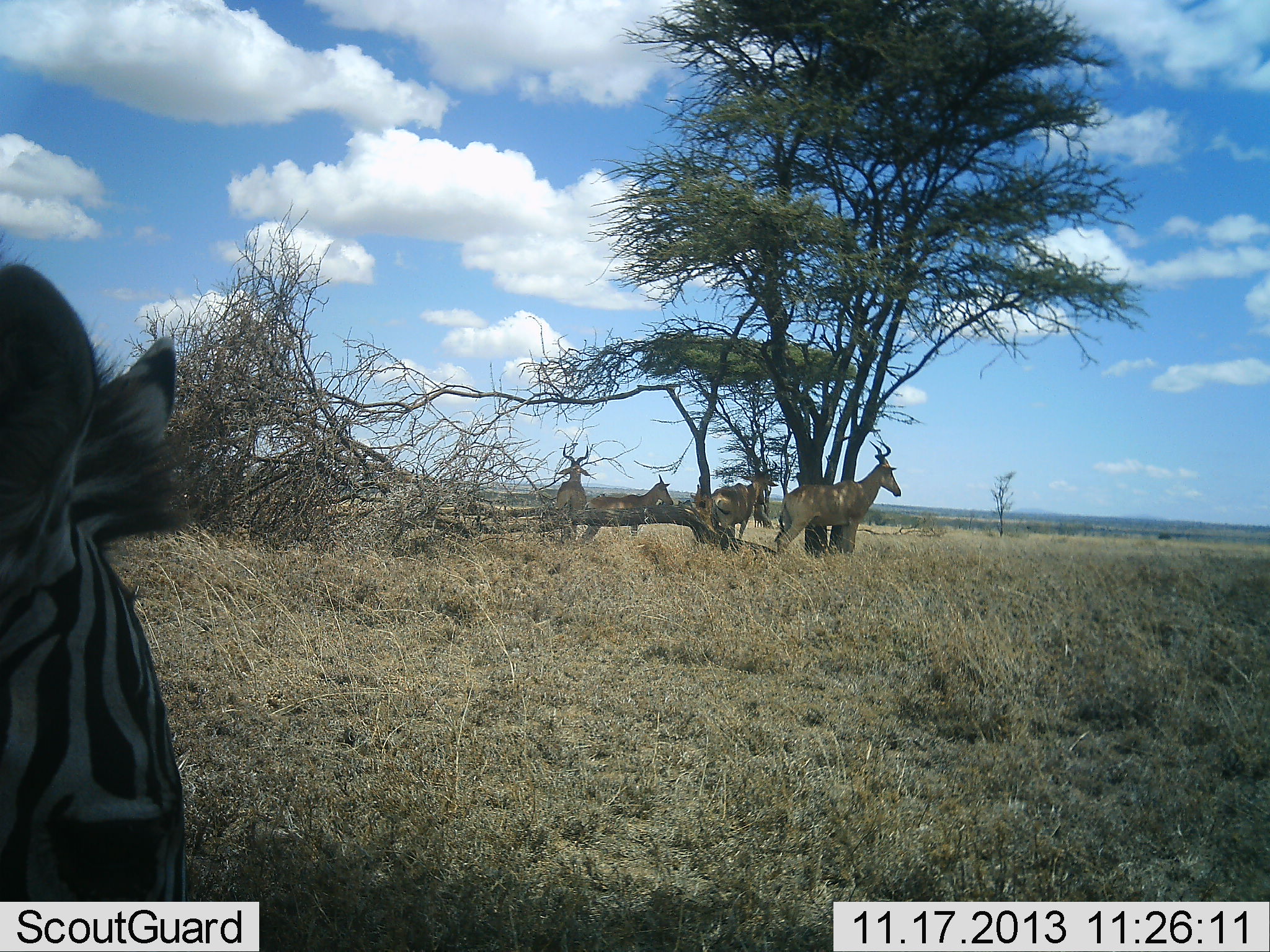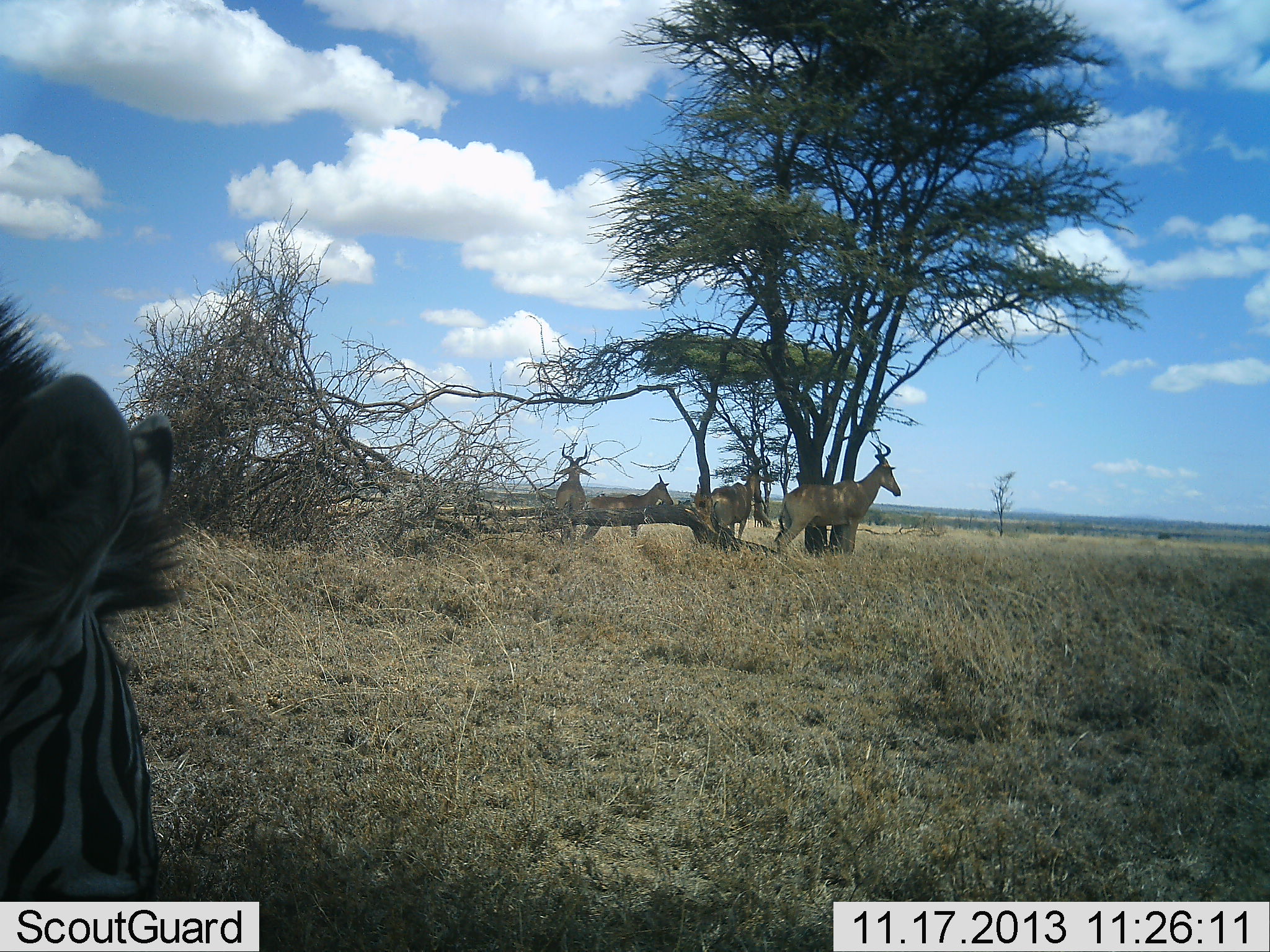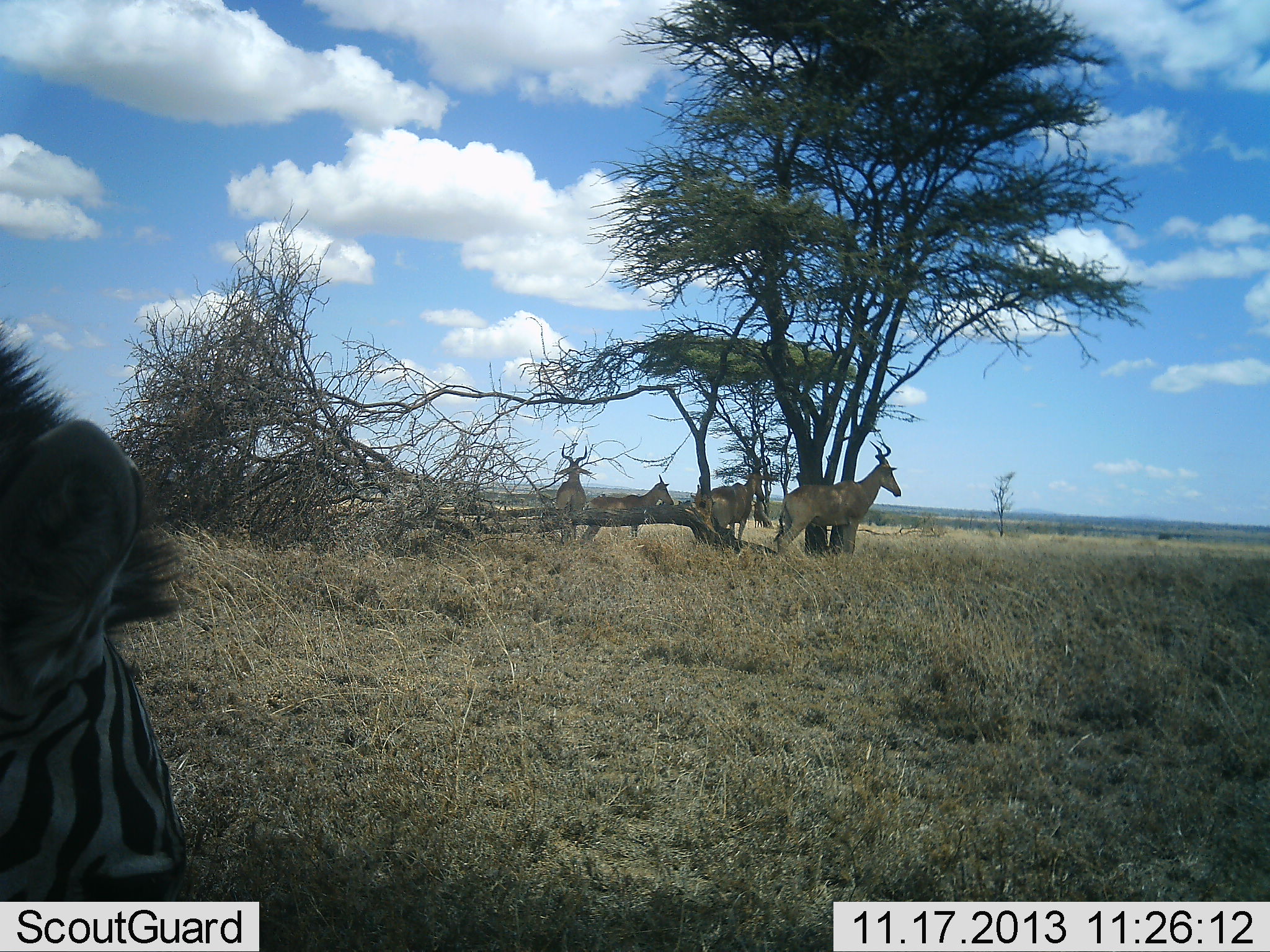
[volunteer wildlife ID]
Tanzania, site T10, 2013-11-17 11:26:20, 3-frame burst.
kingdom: Animalia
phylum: Chordata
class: Mammalia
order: Artiodactyla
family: Bovidae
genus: Alcelaphus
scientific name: Alcelaphus buselaphus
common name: hartebeest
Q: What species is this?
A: Hartebeest (Alcelaphus buselaphus).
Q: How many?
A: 4.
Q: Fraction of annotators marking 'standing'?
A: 92%.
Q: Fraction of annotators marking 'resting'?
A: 8%.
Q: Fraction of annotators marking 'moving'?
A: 4%.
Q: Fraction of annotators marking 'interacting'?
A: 0%.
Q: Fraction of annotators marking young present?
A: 8%.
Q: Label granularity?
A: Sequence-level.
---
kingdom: Animalia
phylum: Chordata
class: Mammalia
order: Perissodactyla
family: Equidae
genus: Equus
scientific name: Equus quagga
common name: plains zebra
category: zebra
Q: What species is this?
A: Zebra (plains zebra) (Equus quagga).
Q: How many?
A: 1.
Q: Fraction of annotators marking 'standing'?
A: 50%.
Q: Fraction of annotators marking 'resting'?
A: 7%.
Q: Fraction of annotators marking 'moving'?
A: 7%.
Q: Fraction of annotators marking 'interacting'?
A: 0%.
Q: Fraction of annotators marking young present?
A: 0%.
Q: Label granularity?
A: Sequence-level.